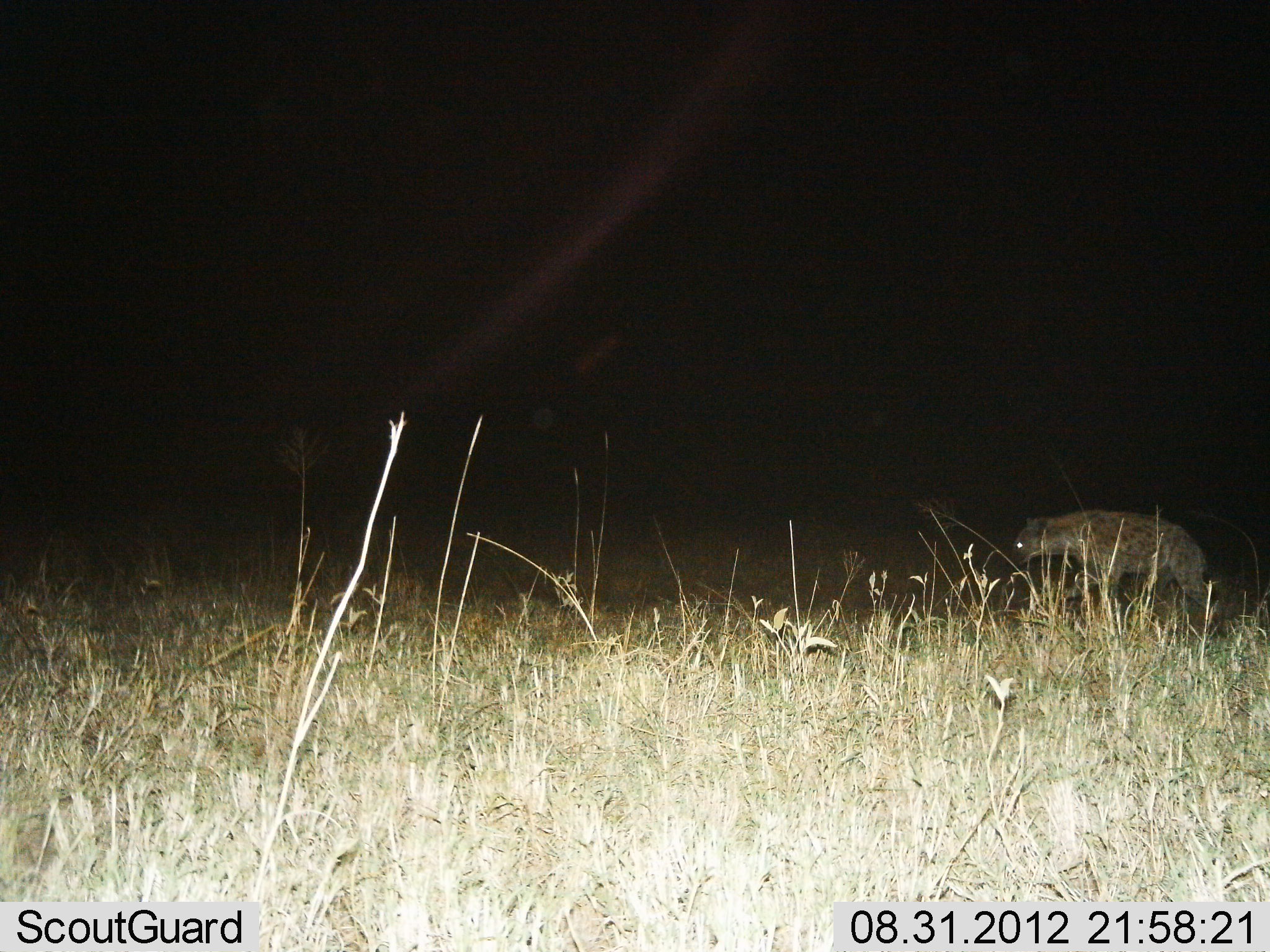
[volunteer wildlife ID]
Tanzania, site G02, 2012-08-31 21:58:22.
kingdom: Animalia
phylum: Chordata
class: Mammalia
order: Carnivora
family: Hyaenidae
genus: Crocuta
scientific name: Crocuta crocuta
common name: spotted hyena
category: hyenaspotted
Hyenaspotted (spotted hyena) (Crocuta crocuta), count 1. Behavior (volunteer vote fractions): standing 10%, resting 0%, moving 90%, interacting 0%. Young present (vote fraction): 0%. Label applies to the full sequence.